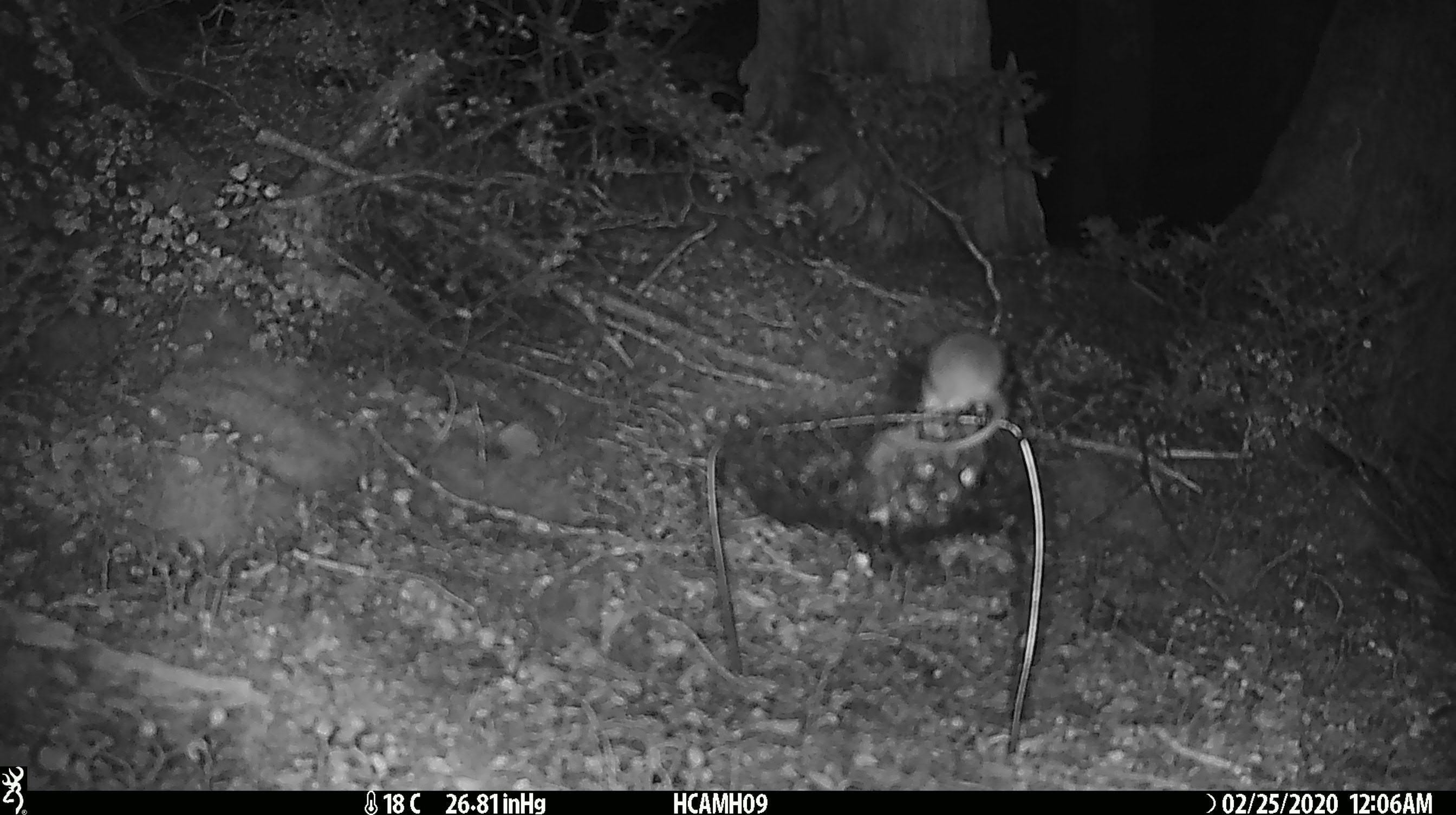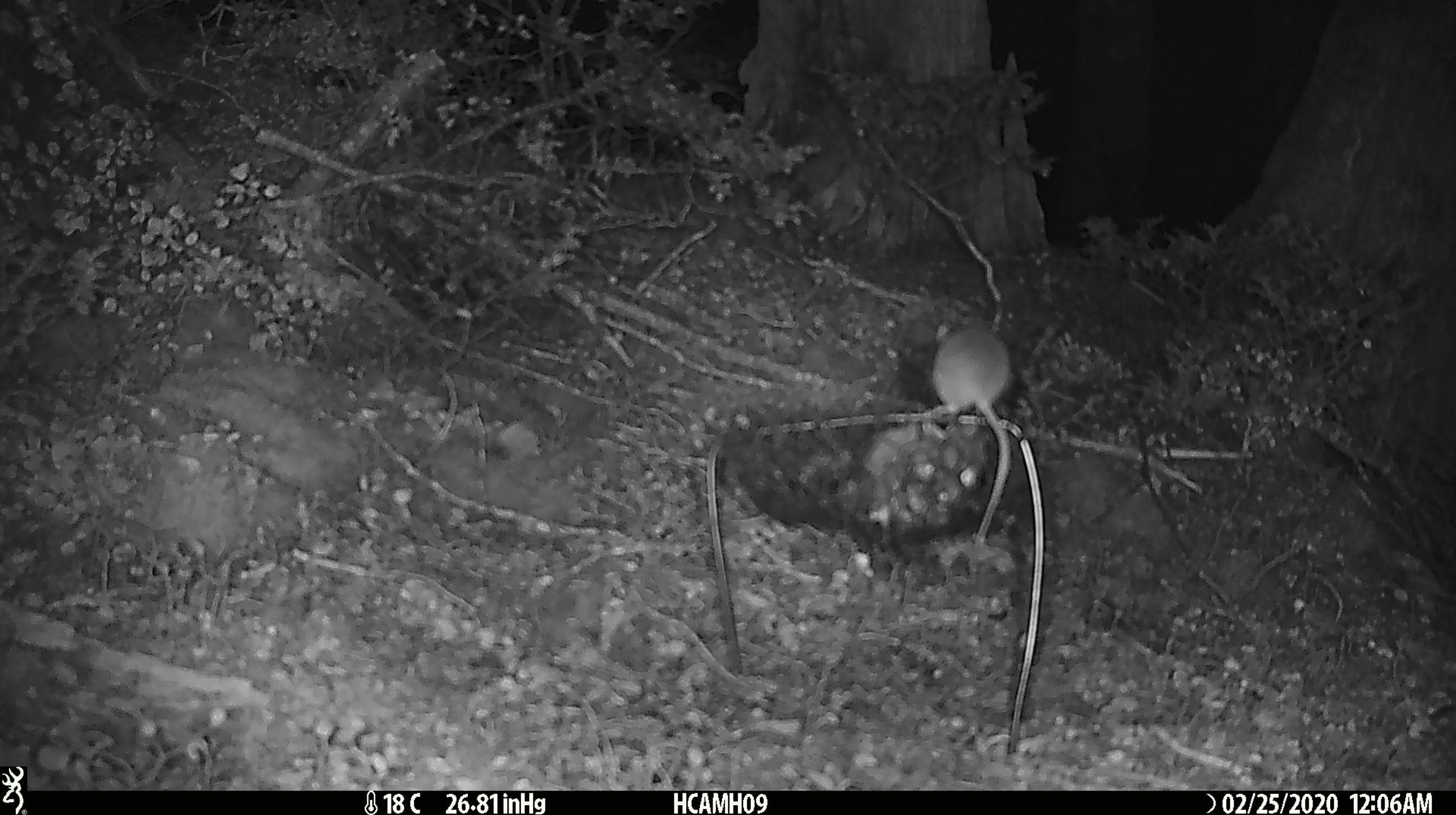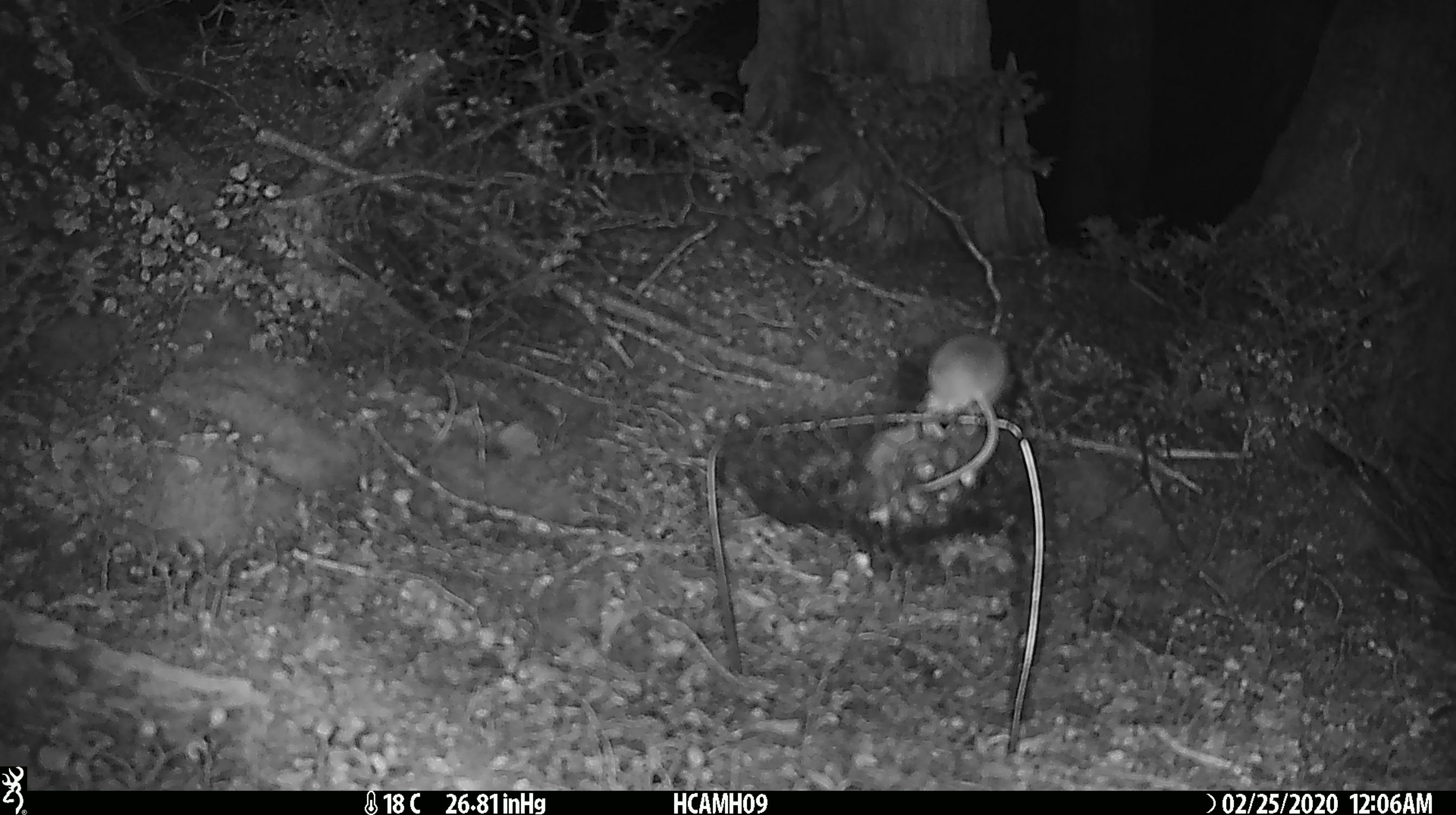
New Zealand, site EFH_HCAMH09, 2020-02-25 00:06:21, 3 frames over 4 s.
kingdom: Animalia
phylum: Chordata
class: Mammalia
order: Rodentia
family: Muridae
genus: Mus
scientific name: Mus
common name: mouse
Mouse (Mus).